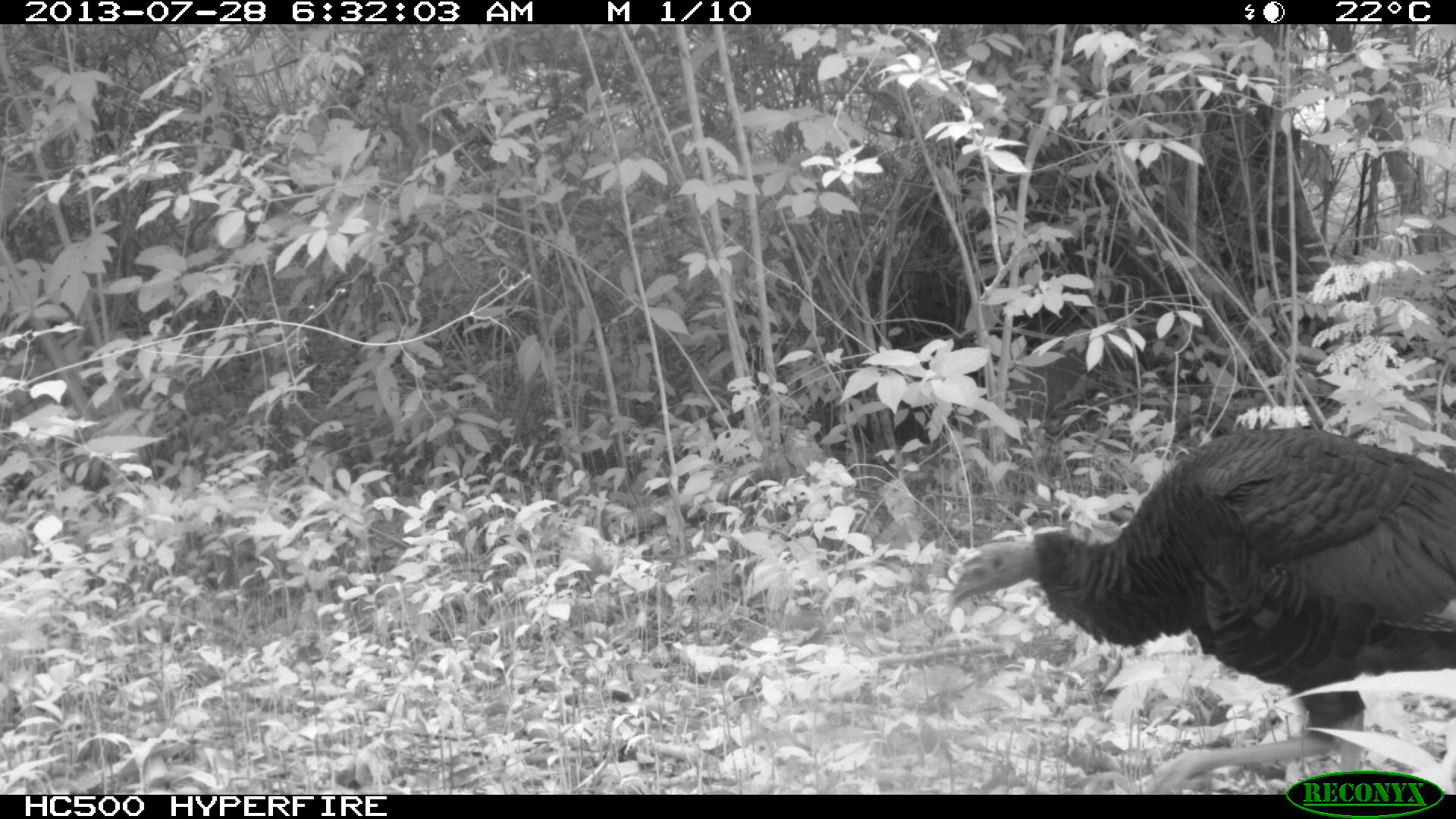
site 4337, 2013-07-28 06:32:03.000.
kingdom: Animalia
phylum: Chordata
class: Aves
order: Galliformes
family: Phasianidae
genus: Meleagris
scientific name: Meleagris ocellata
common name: ocellated turkey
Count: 1.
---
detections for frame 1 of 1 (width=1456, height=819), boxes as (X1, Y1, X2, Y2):
meleagris ocellata: (941, 426, 1453, 793)